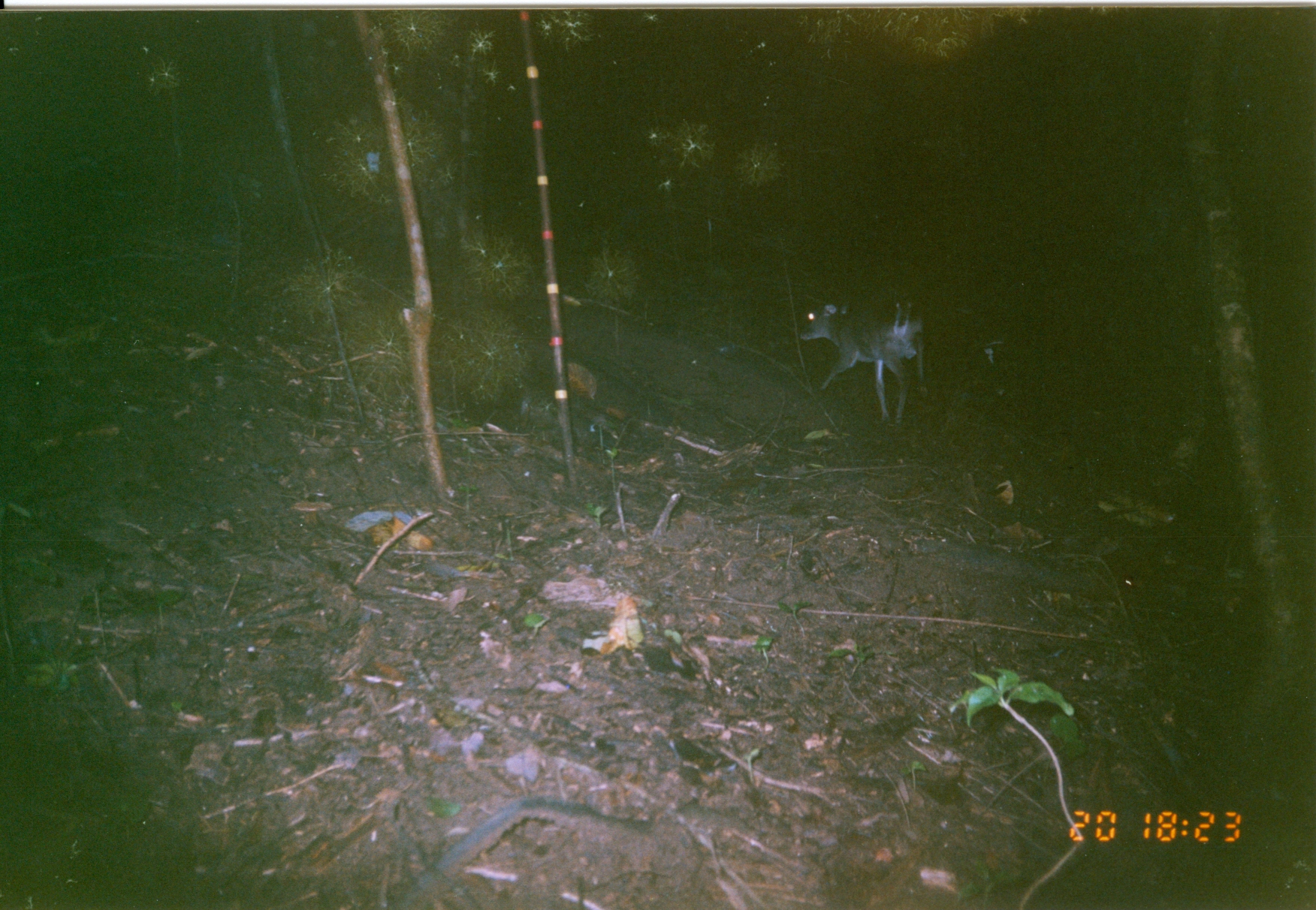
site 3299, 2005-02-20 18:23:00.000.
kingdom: Animalia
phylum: Chordata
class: Mammalia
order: Artiodactyla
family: Bovidae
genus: Philantomba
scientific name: Philantomba monticola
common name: blue duiker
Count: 1.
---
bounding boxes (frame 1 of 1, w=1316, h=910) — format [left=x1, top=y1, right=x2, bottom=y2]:
philantomba monticola: [left=797, top=296, right=930, bottom=427]